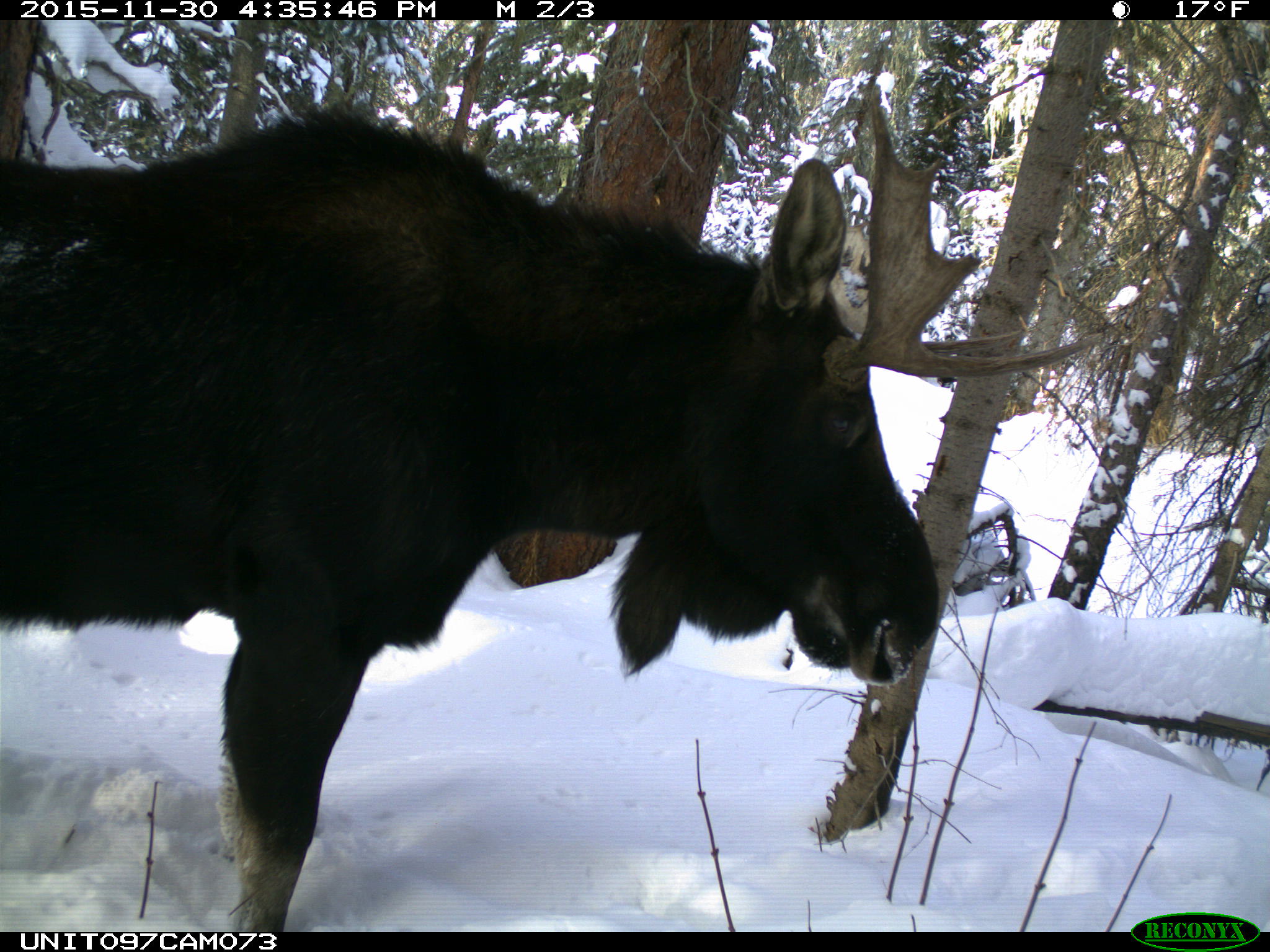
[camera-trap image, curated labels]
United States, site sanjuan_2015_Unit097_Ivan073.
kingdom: Animalia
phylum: Chordata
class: Mammalia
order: Artiodactyla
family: Cervidae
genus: Alces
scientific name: Alces alces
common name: moose